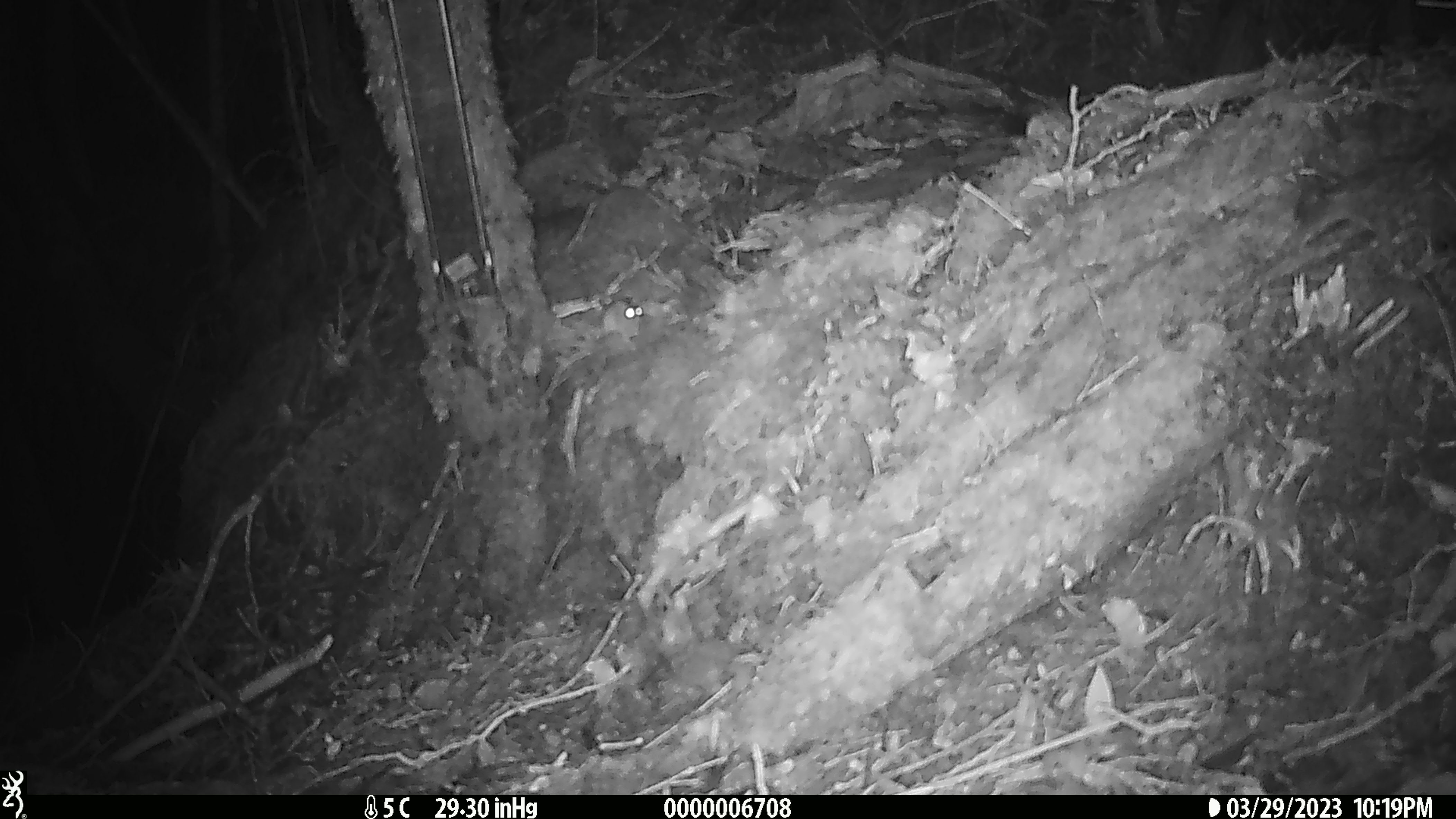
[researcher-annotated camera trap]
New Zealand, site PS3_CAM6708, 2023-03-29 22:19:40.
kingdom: Animalia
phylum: Chordata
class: Mammalia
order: Rodentia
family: Muridae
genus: Mus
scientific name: Mus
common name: mouse